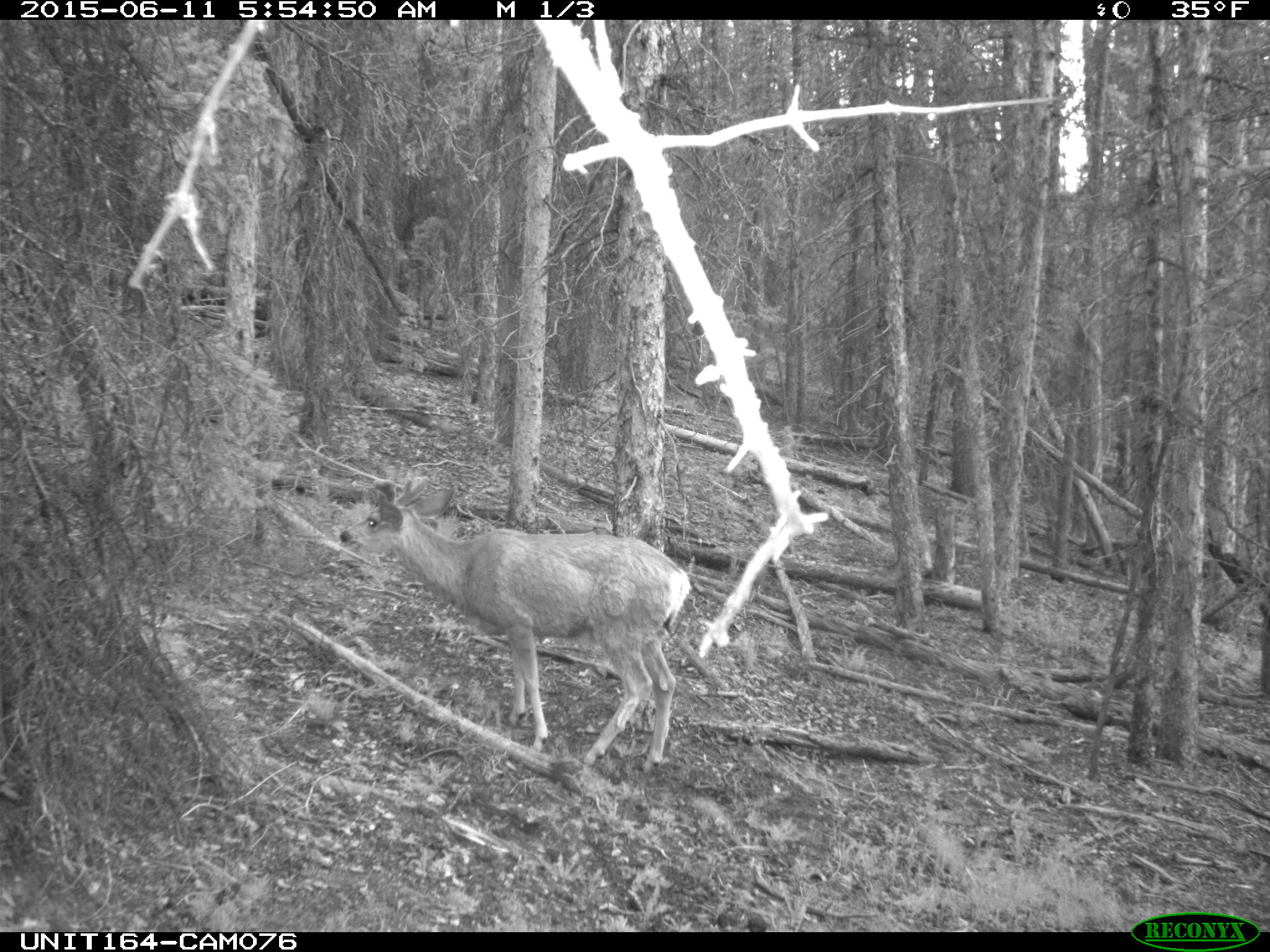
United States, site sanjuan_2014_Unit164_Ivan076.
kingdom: Animalia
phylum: Chordata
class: Mammalia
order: Artiodactyla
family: Cervidae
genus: Odocoileus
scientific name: Odocoileus hemionus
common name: mule deer